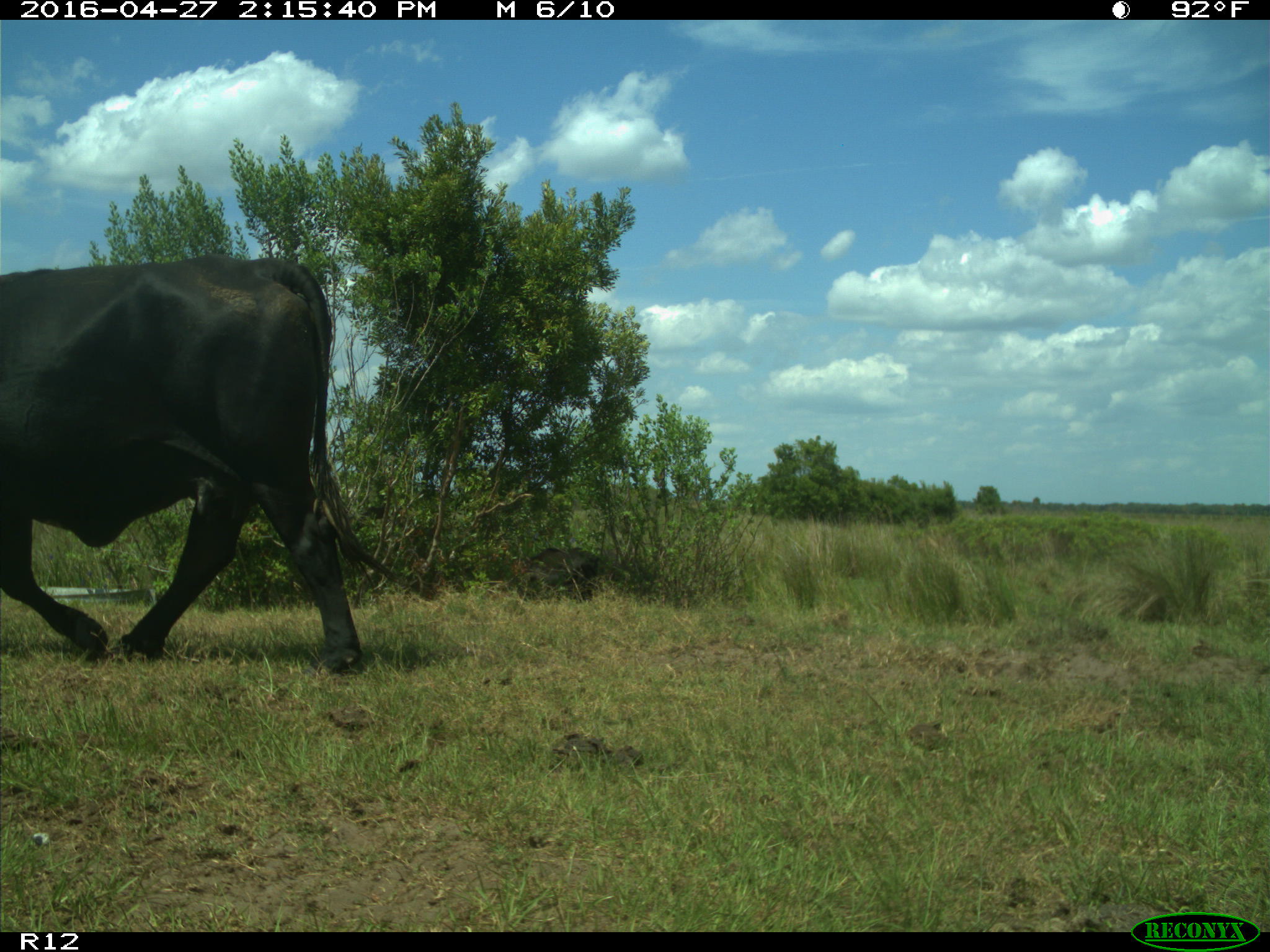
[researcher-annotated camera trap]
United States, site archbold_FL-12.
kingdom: Animalia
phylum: Chordata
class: Mammalia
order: Artiodactyla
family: Bovidae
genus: Bos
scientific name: Bos taurus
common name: domestic cow